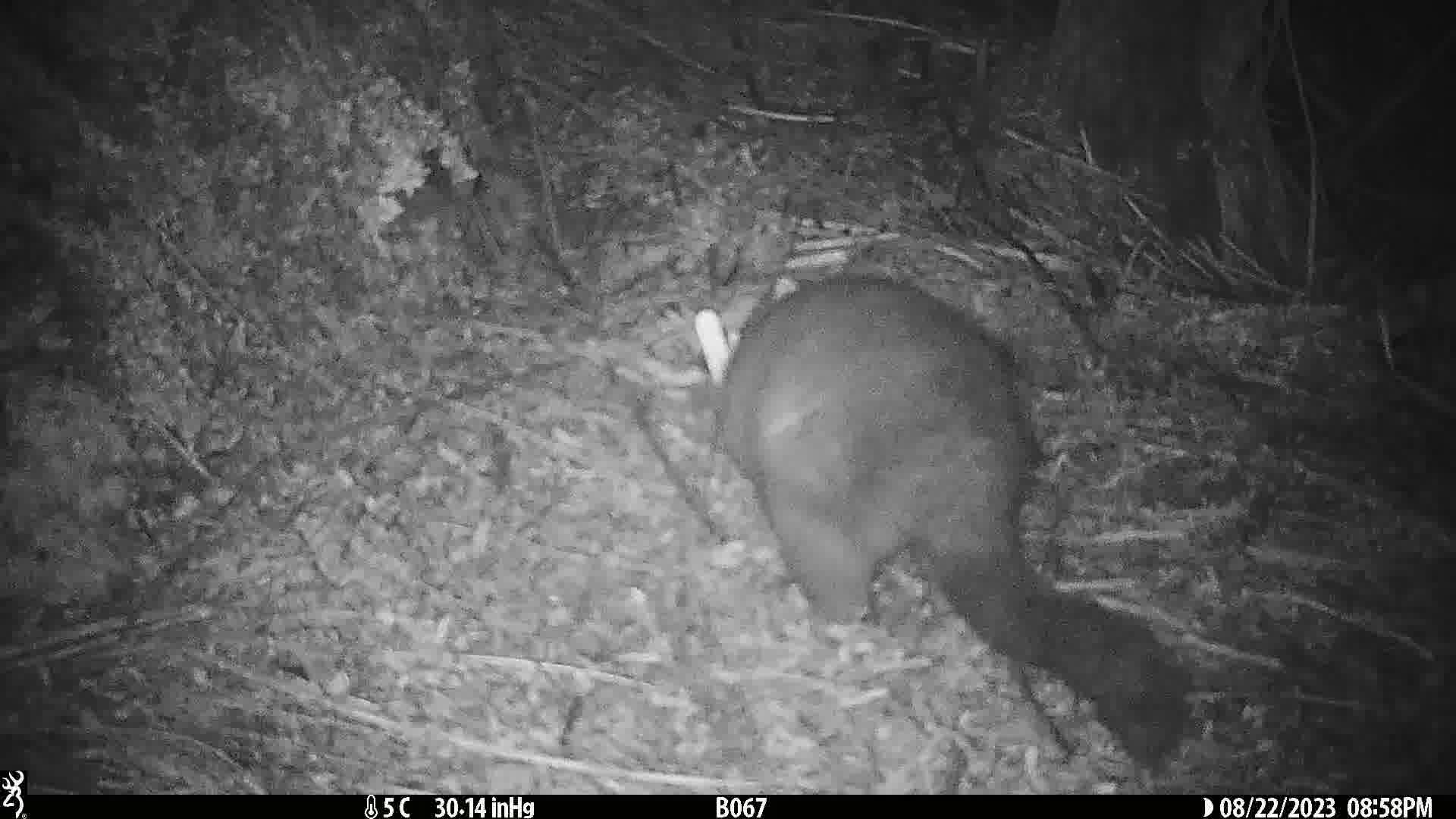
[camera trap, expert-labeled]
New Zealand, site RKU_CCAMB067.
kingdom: Animalia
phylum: Chordata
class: Mammalia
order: Diprotodontia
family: Phalangeridae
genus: Trichosurus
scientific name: Trichosurus vulpecula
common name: common brushtail possum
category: possum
Possum (common brushtail possum) (Trichosurus vulpecula).